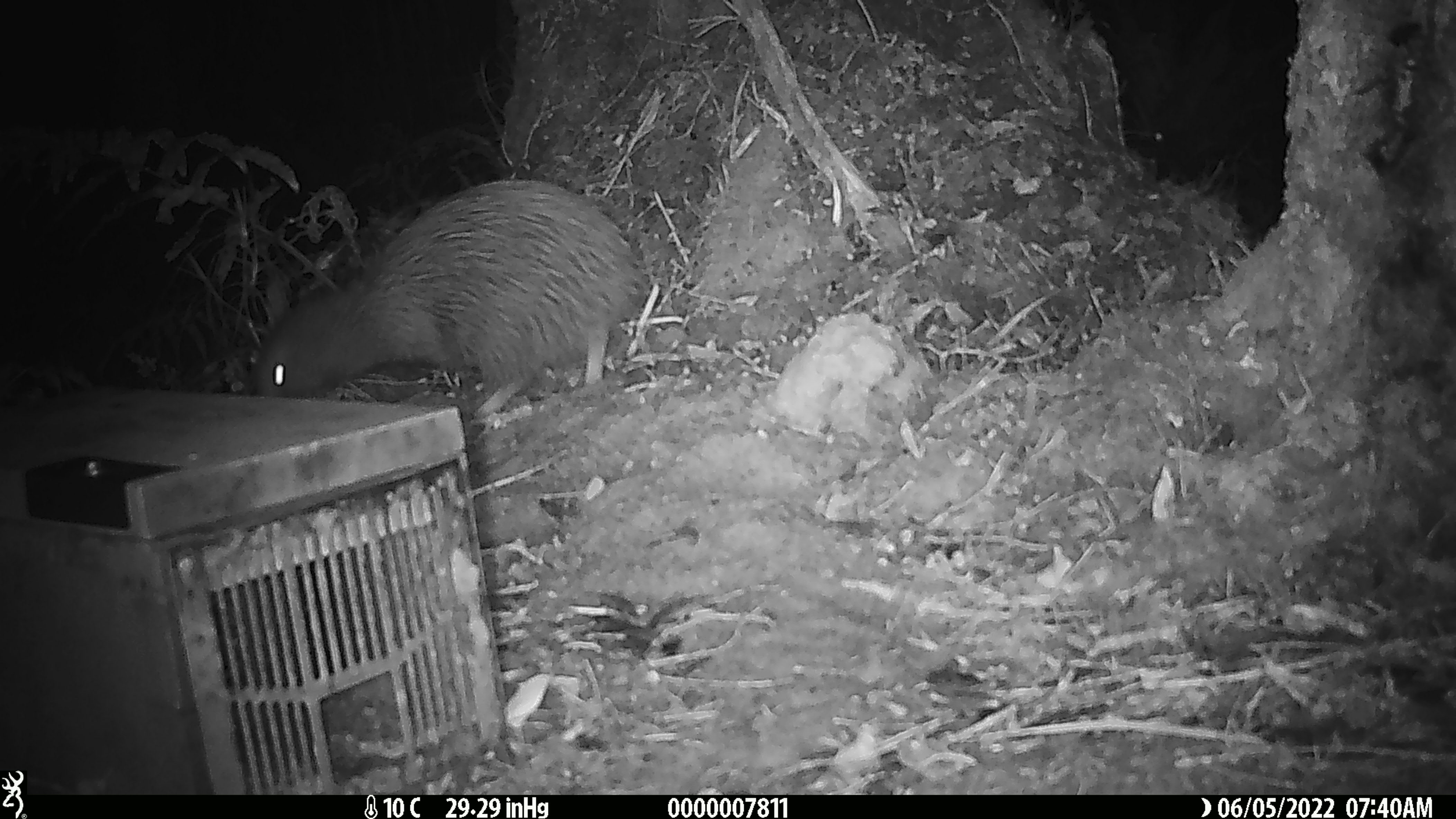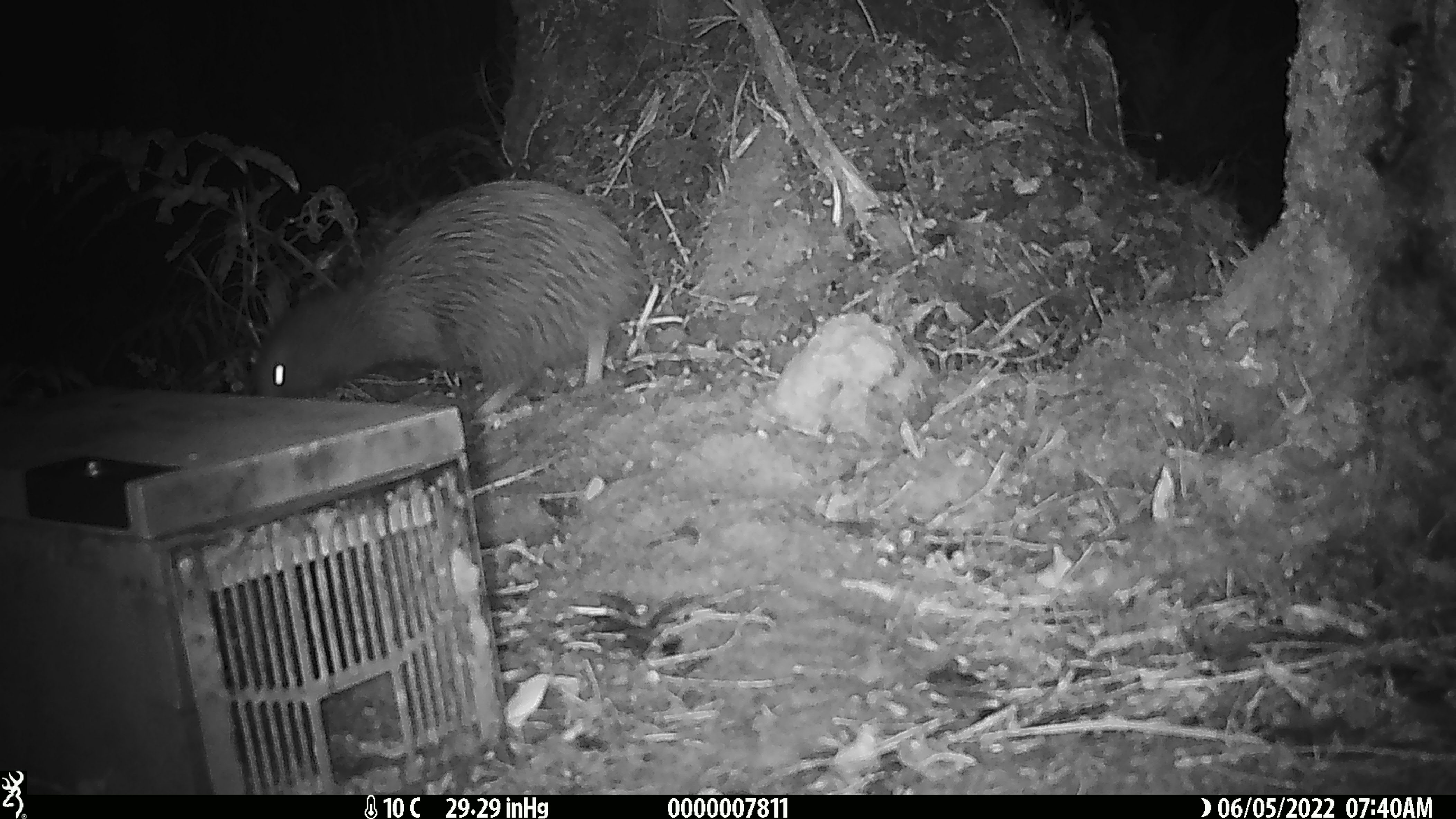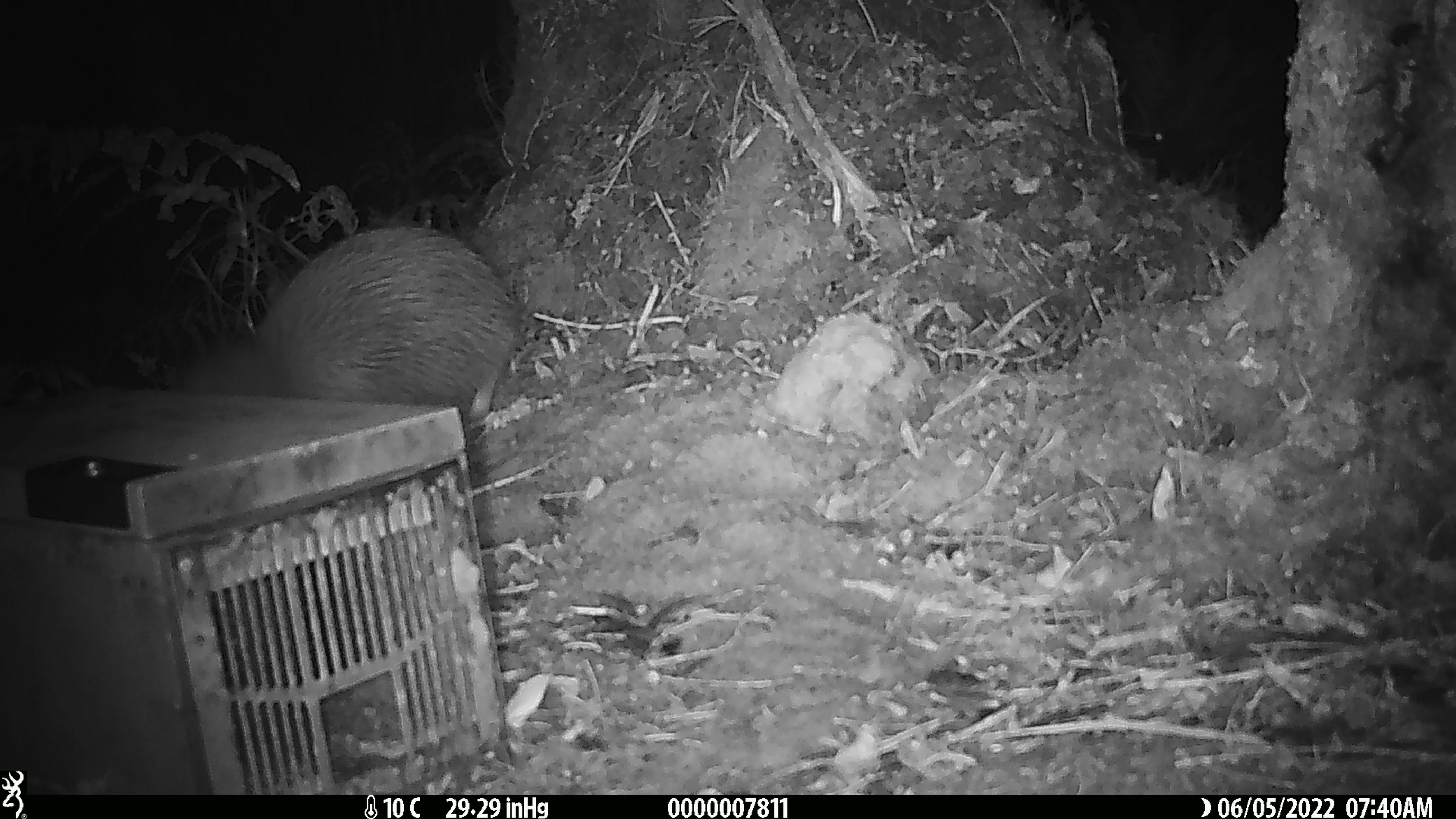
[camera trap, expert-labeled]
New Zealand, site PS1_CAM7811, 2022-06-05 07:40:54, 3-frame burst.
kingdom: Animalia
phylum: Chordata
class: Aves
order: Apterygiformes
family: Apterygidae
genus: Apteryx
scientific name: Apteryx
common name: kiwi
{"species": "kiwi (Apteryx)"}